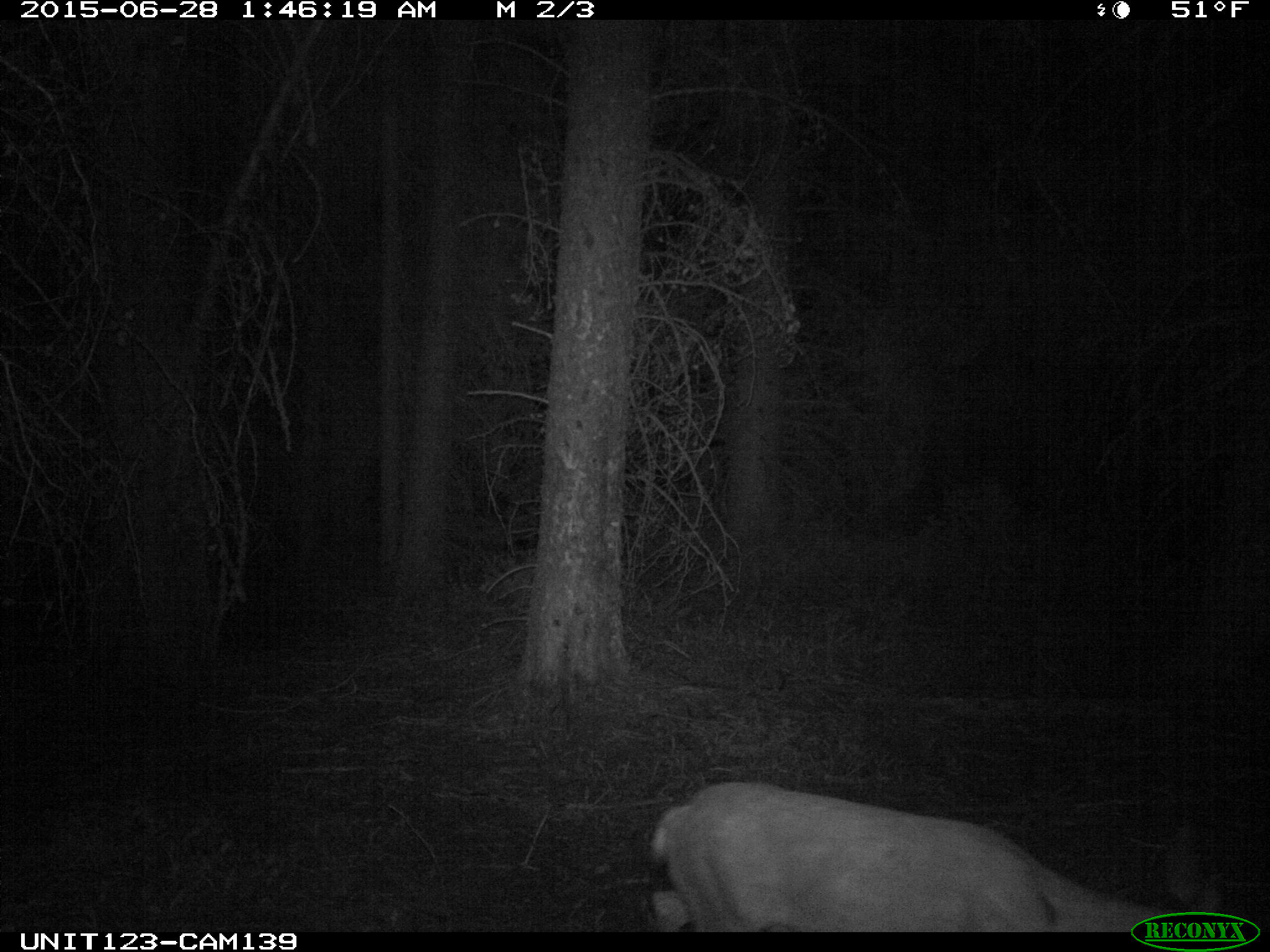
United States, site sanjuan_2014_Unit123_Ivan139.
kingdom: Animalia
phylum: Chordata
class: Mammalia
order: Artiodactyla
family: Cervidae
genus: Odocoileus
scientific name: Odocoileus hemionus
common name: mule deer